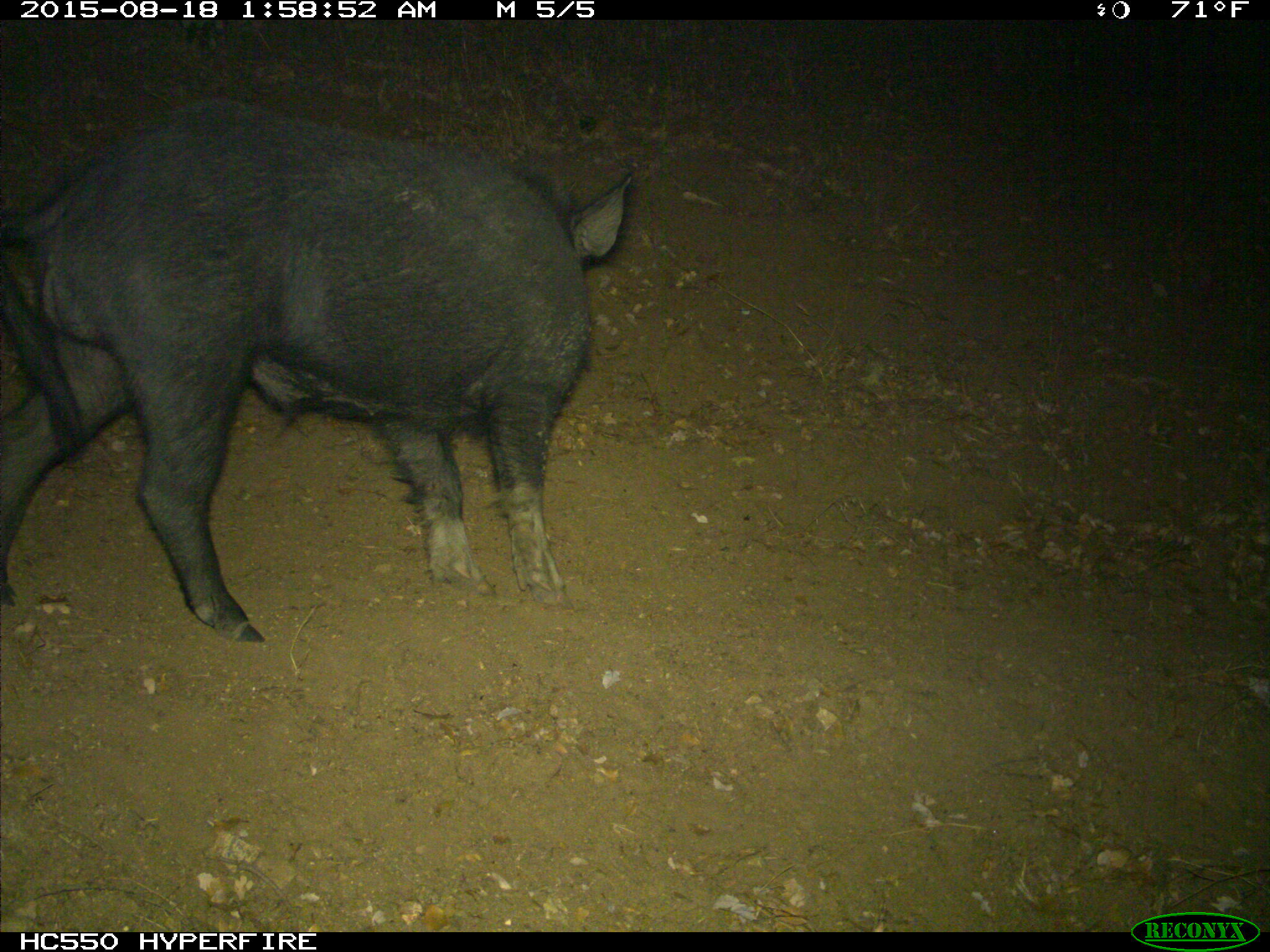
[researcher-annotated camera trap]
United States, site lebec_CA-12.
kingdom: Animalia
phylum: Chordata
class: Mammalia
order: Artiodactyla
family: Suidae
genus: Sus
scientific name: Sus scrofa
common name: wild boar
Sus scrofa (wild boar).